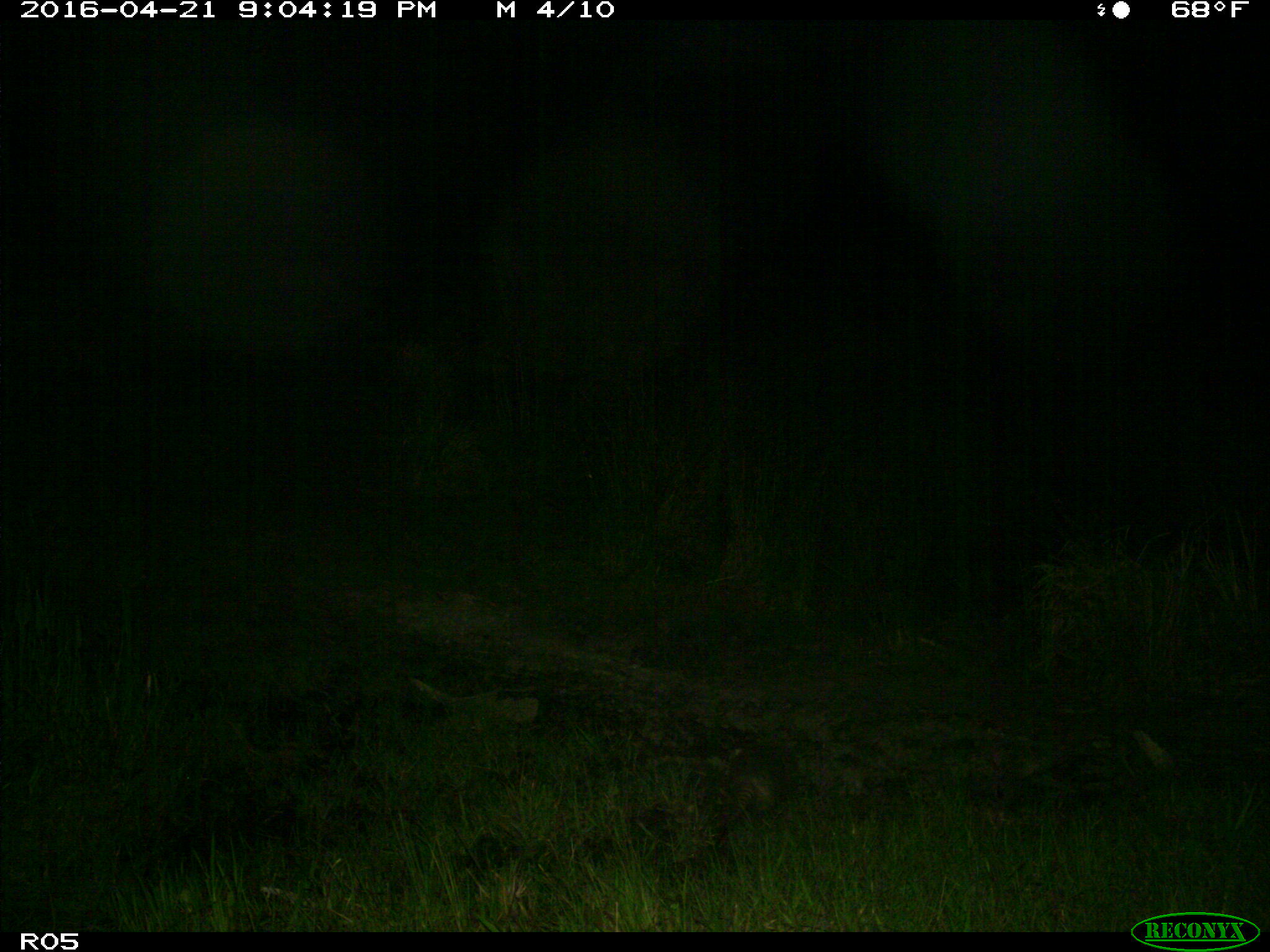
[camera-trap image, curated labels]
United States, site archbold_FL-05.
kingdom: Animalia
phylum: Chordata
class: Mammalia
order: Cingulata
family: Dasypodidae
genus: Dasypus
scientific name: Dasypus novemcinctus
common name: nine-banded armadillo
Dasypus novemcinctus (nine-banded armadillo).